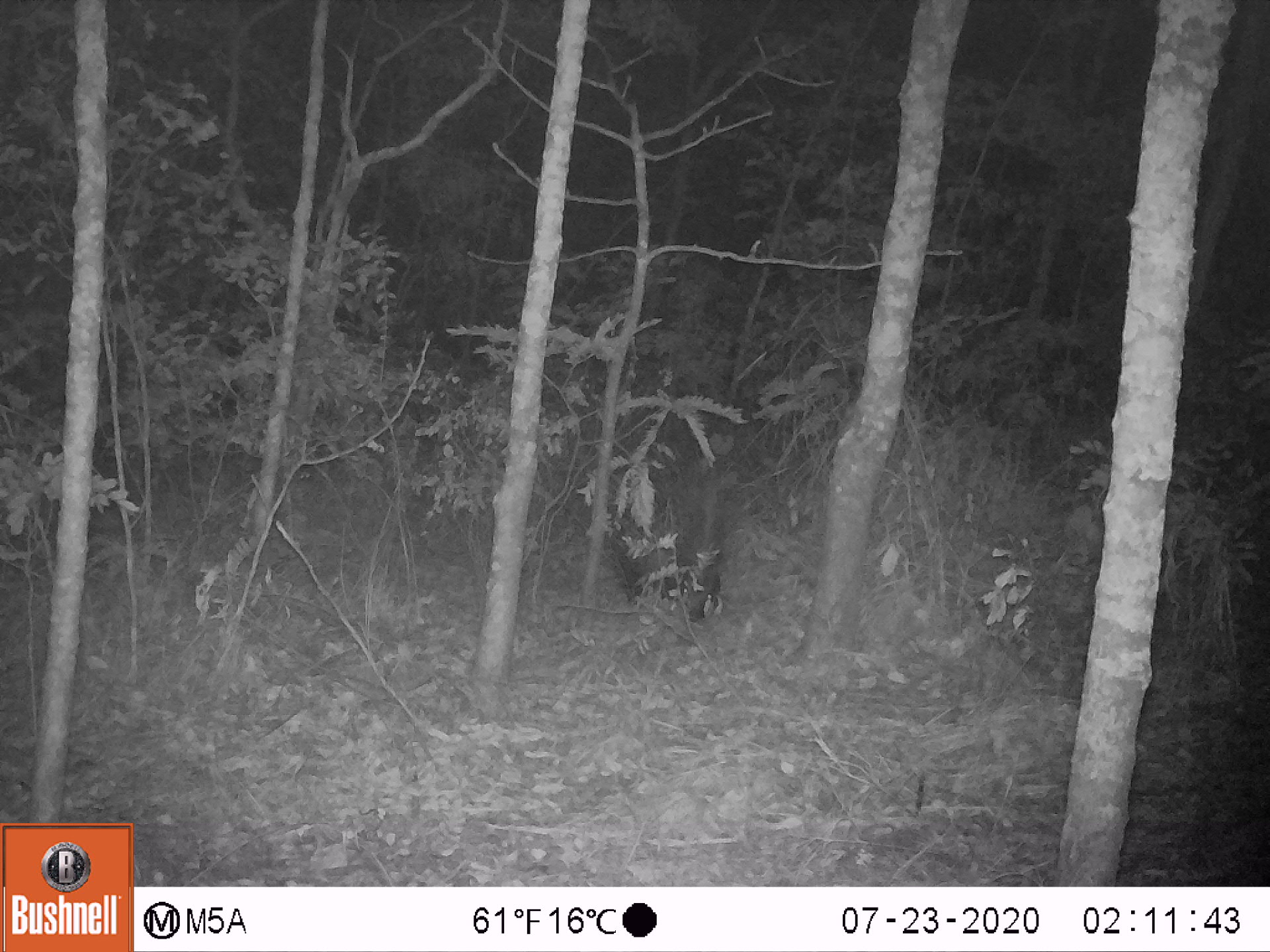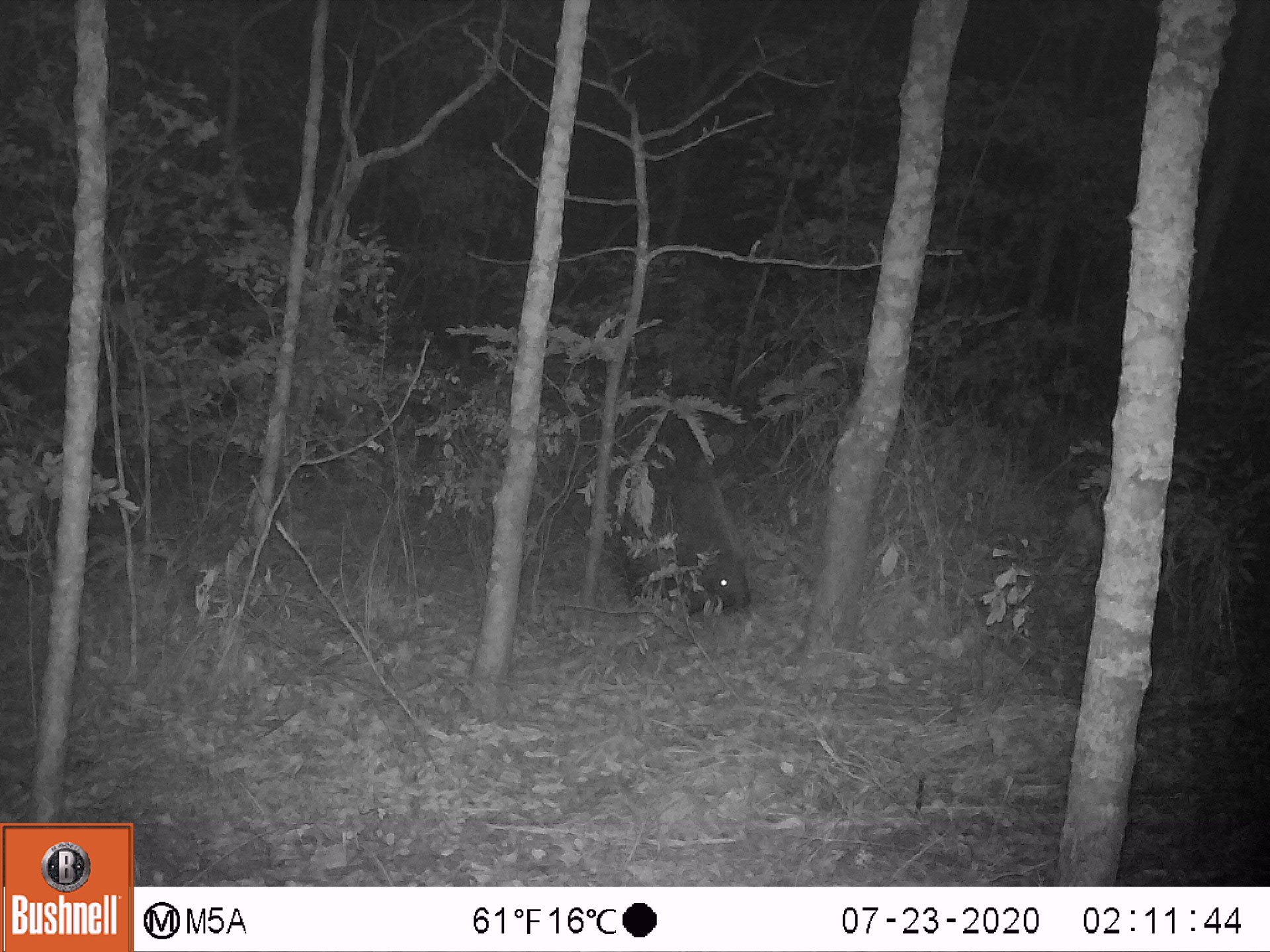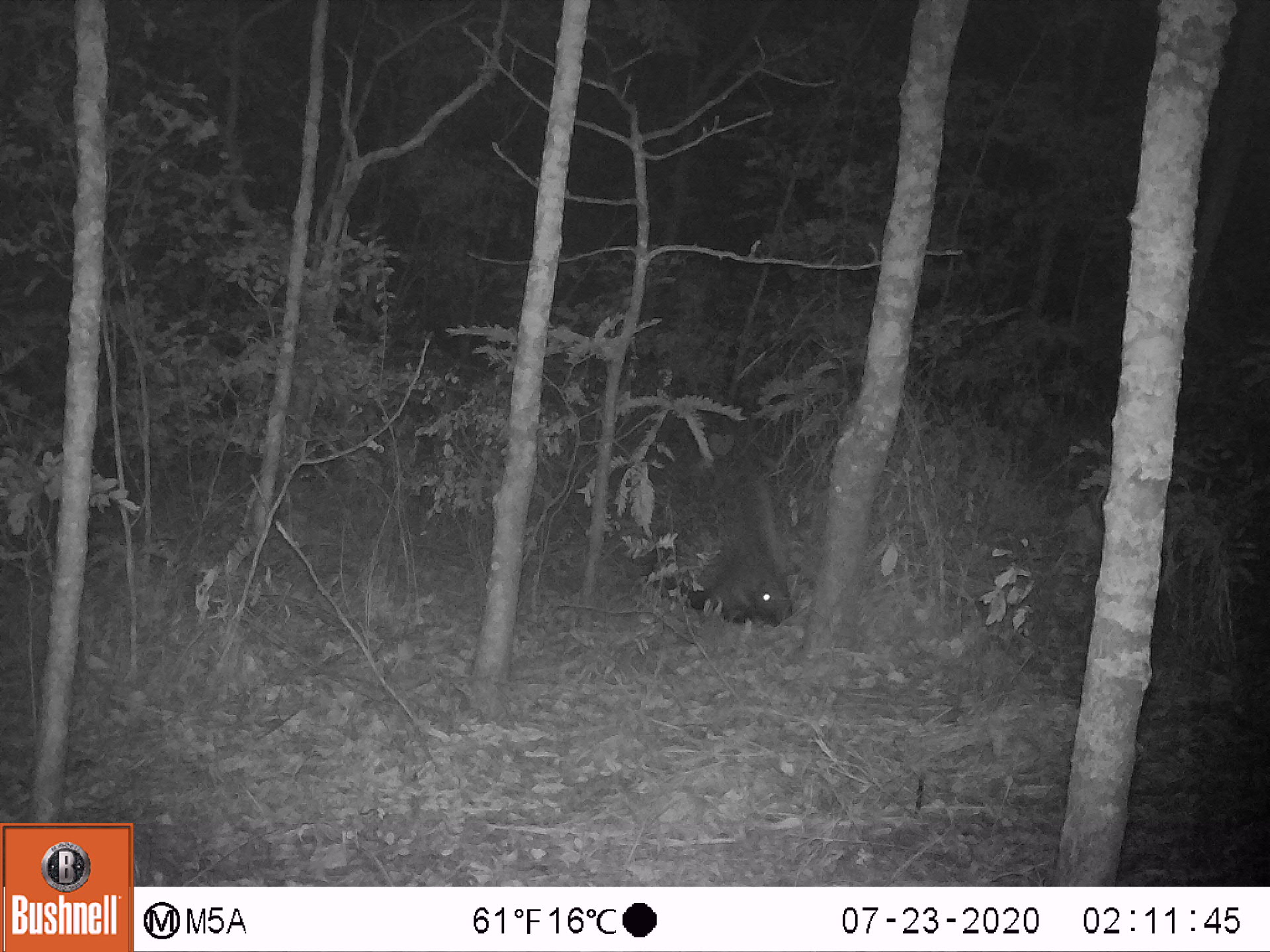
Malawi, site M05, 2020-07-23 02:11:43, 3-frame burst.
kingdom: Animalia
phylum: Chordata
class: Mammalia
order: Rodentia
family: Hystricidae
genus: Hystrix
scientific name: Hystrix africaeaustralis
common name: cape porcupine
Cape porcupine (Hystrix africaeaustralis), count 1.